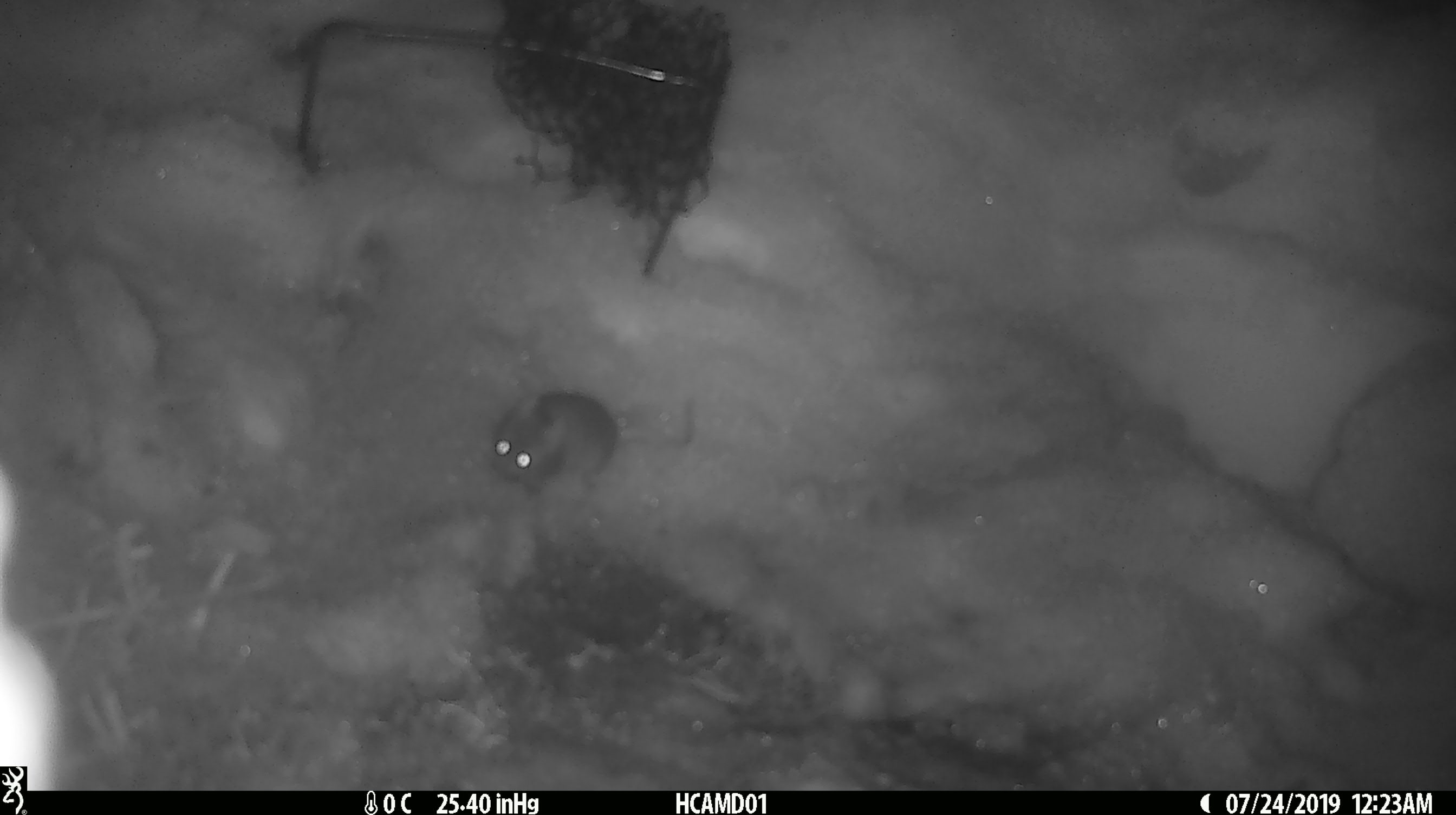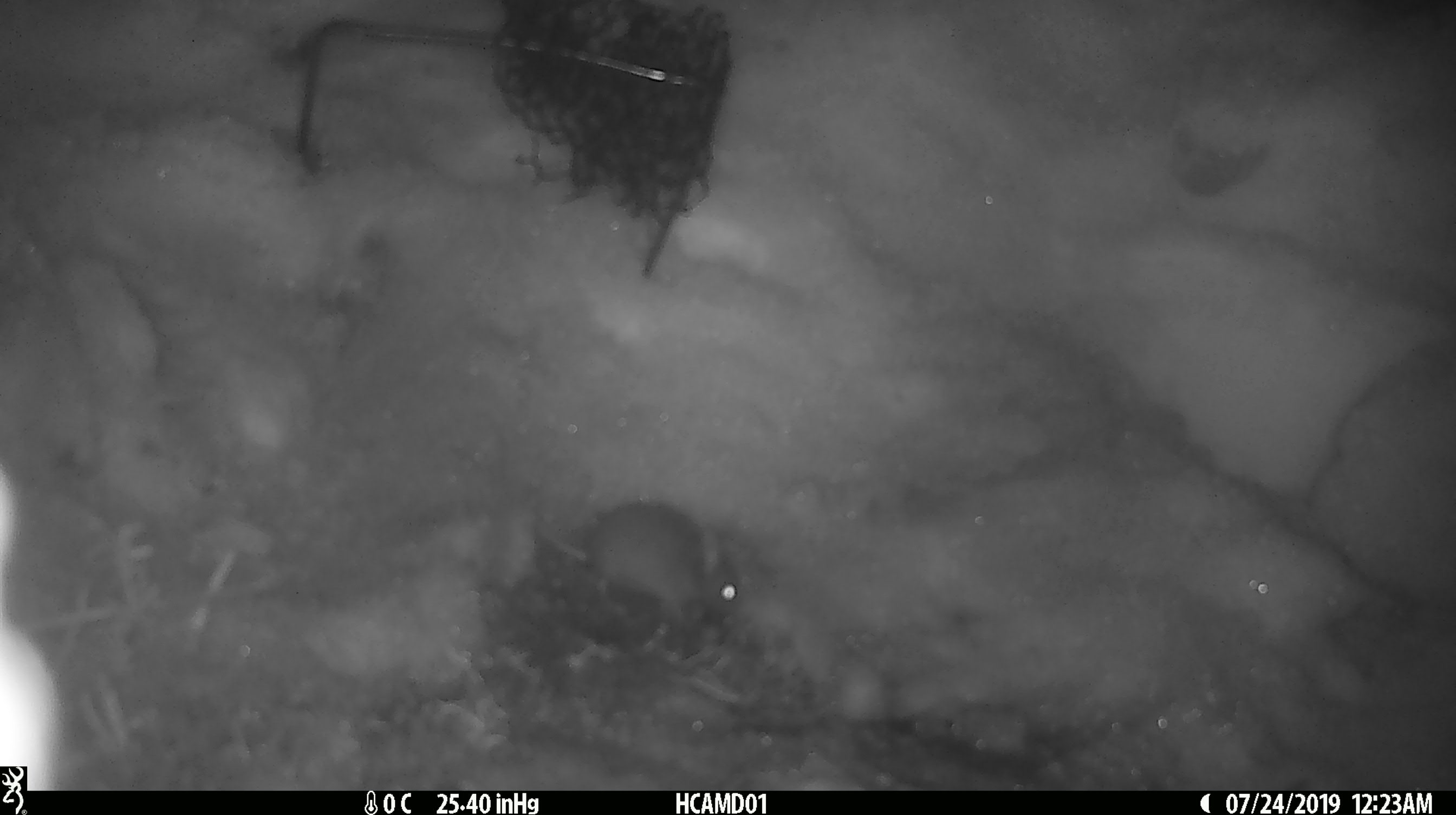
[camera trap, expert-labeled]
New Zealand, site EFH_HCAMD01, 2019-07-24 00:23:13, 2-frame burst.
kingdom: Animalia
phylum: Chordata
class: Mammalia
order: Rodentia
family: Muridae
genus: Mus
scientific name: Mus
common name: mouse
Mouse (Mus).